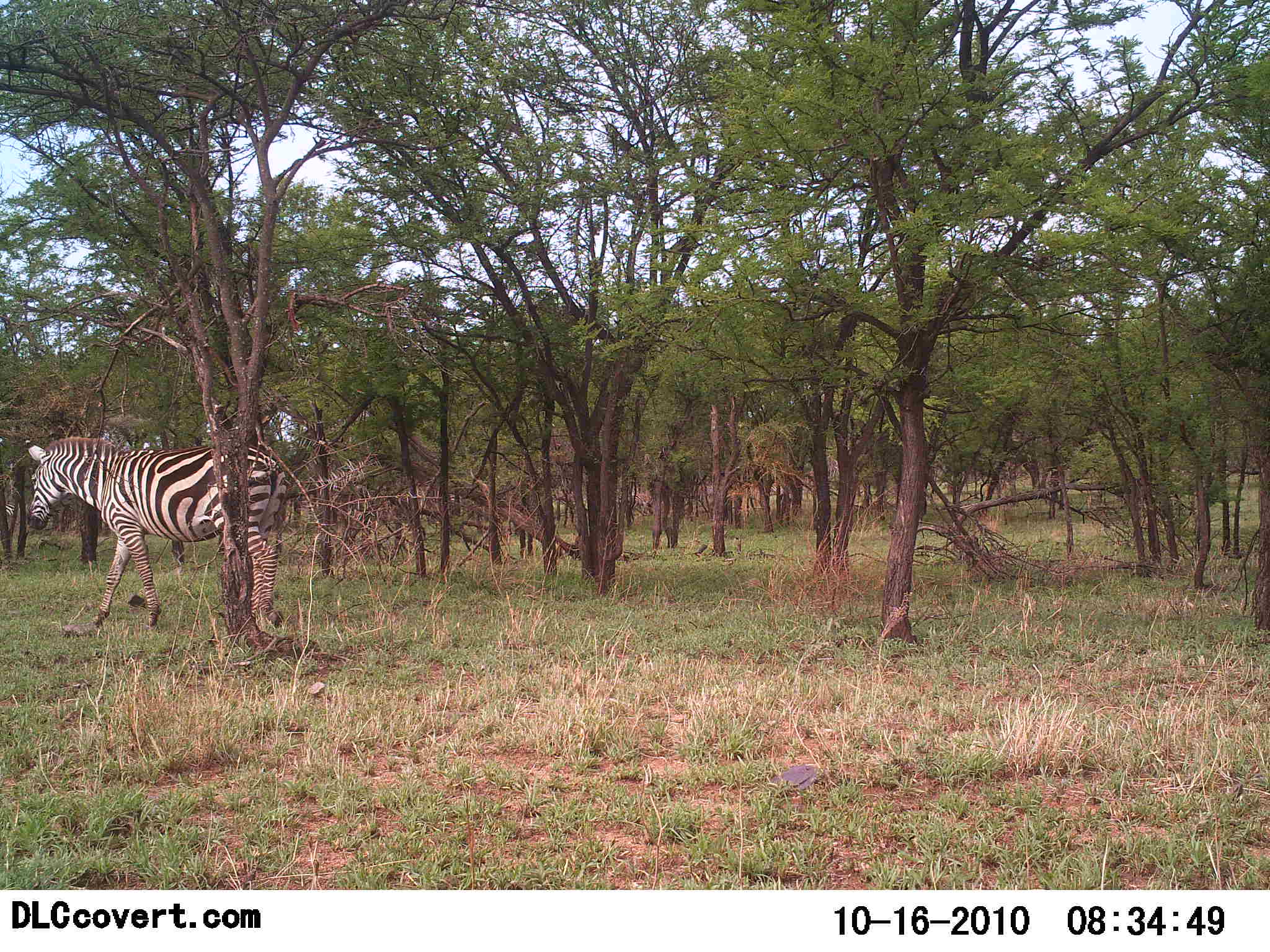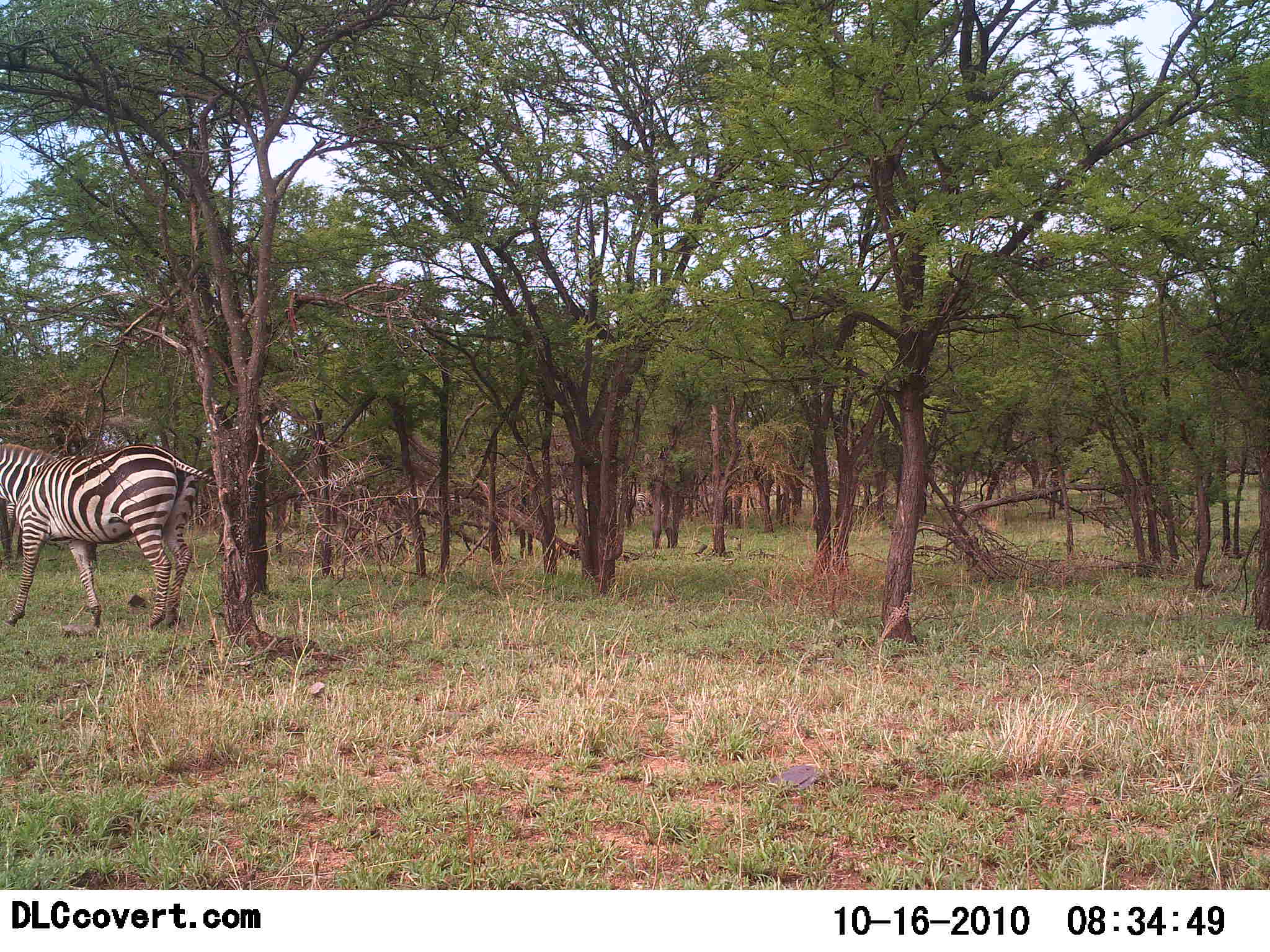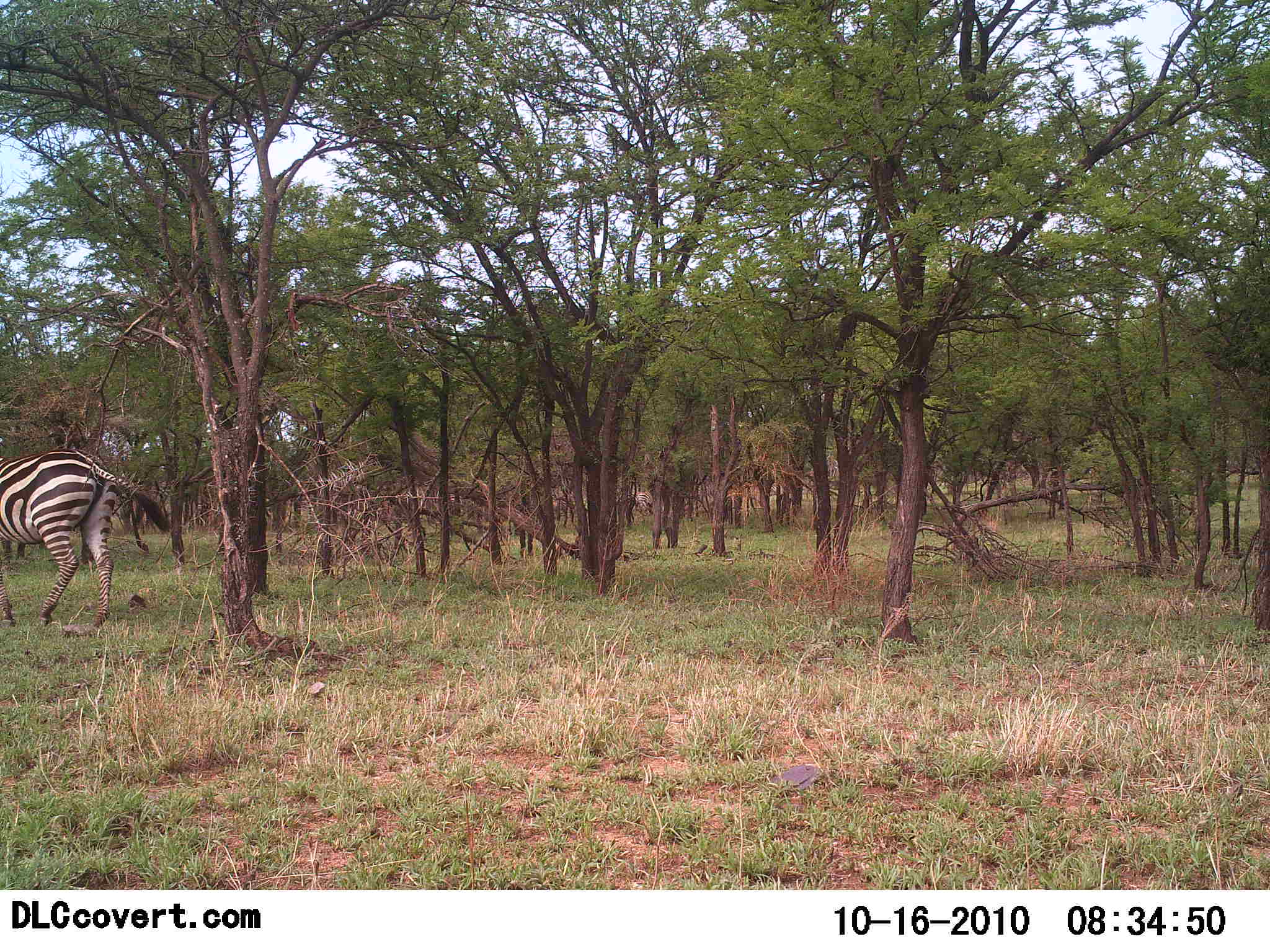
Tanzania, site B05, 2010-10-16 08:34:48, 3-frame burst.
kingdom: Animalia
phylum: Chordata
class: Mammalia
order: Perissodactyla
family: Equidae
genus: Equus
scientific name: Equus quagga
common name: plains zebra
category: zebra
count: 1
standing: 7%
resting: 0%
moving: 93%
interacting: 0%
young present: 0%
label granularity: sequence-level